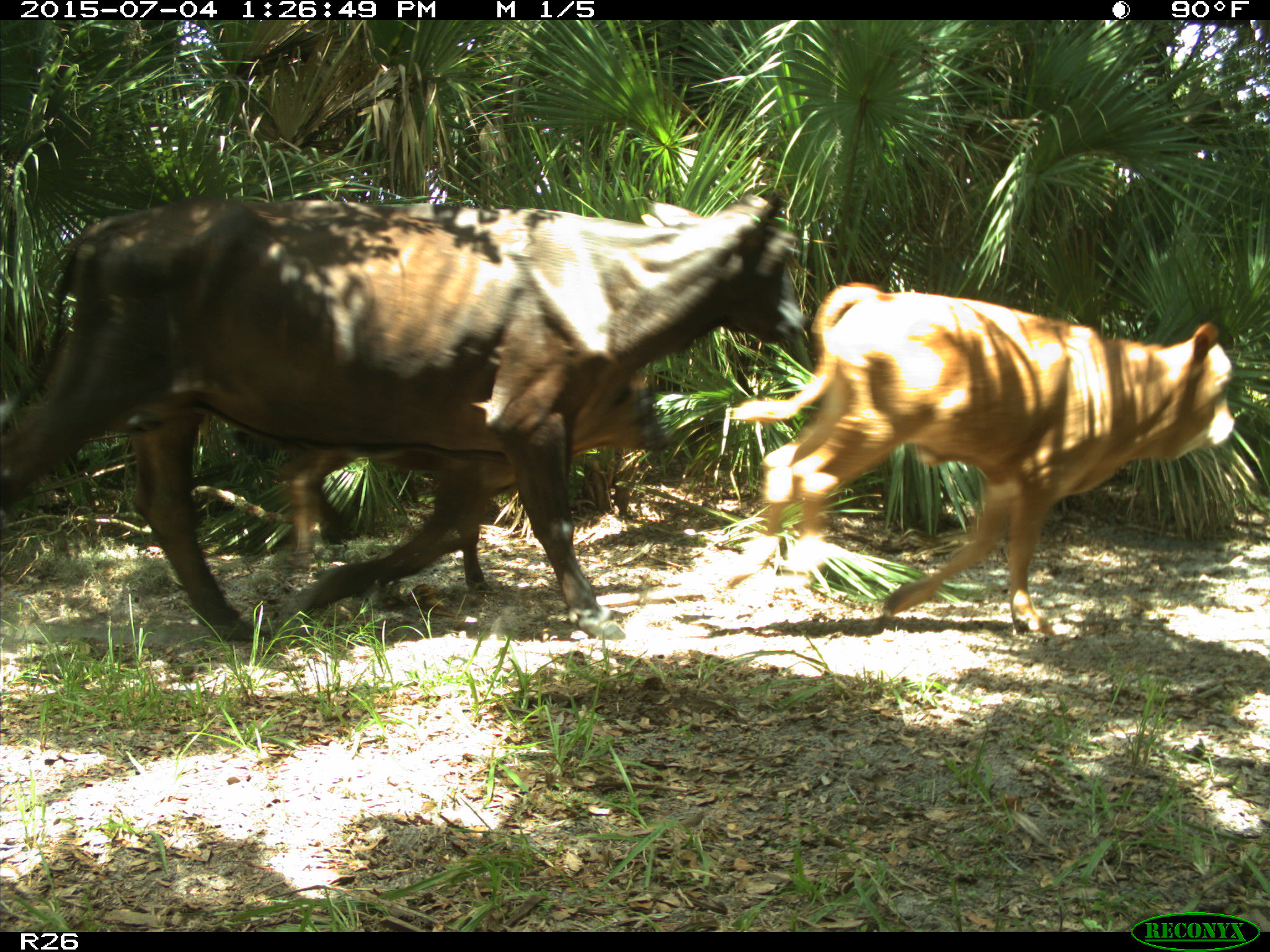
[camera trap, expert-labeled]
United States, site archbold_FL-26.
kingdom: Animalia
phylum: Chordata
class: Mammalia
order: Artiodactyla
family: Bovidae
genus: Bos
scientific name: Bos taurus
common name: domestic cow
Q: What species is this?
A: Bos taurus (domestic cow).